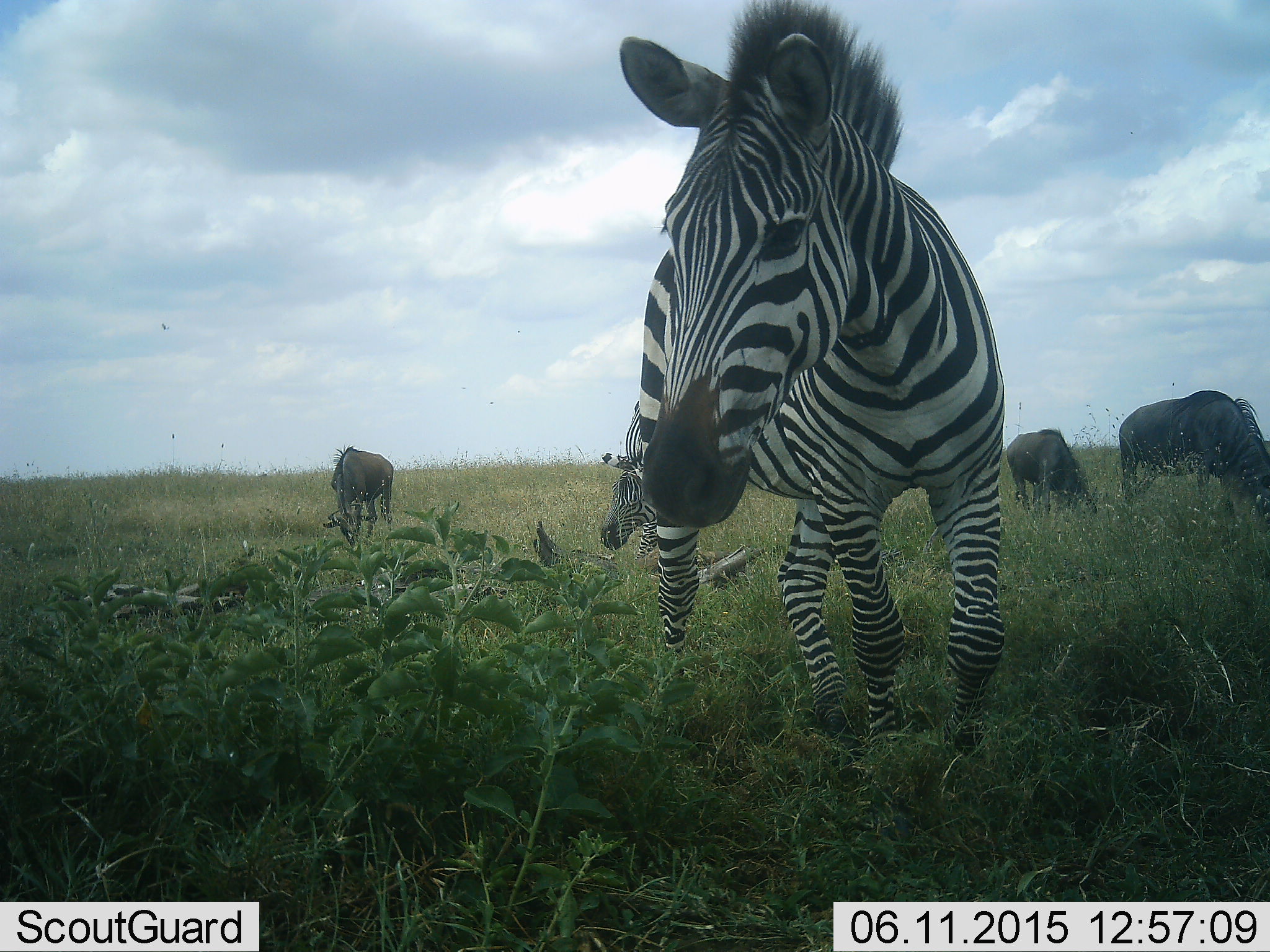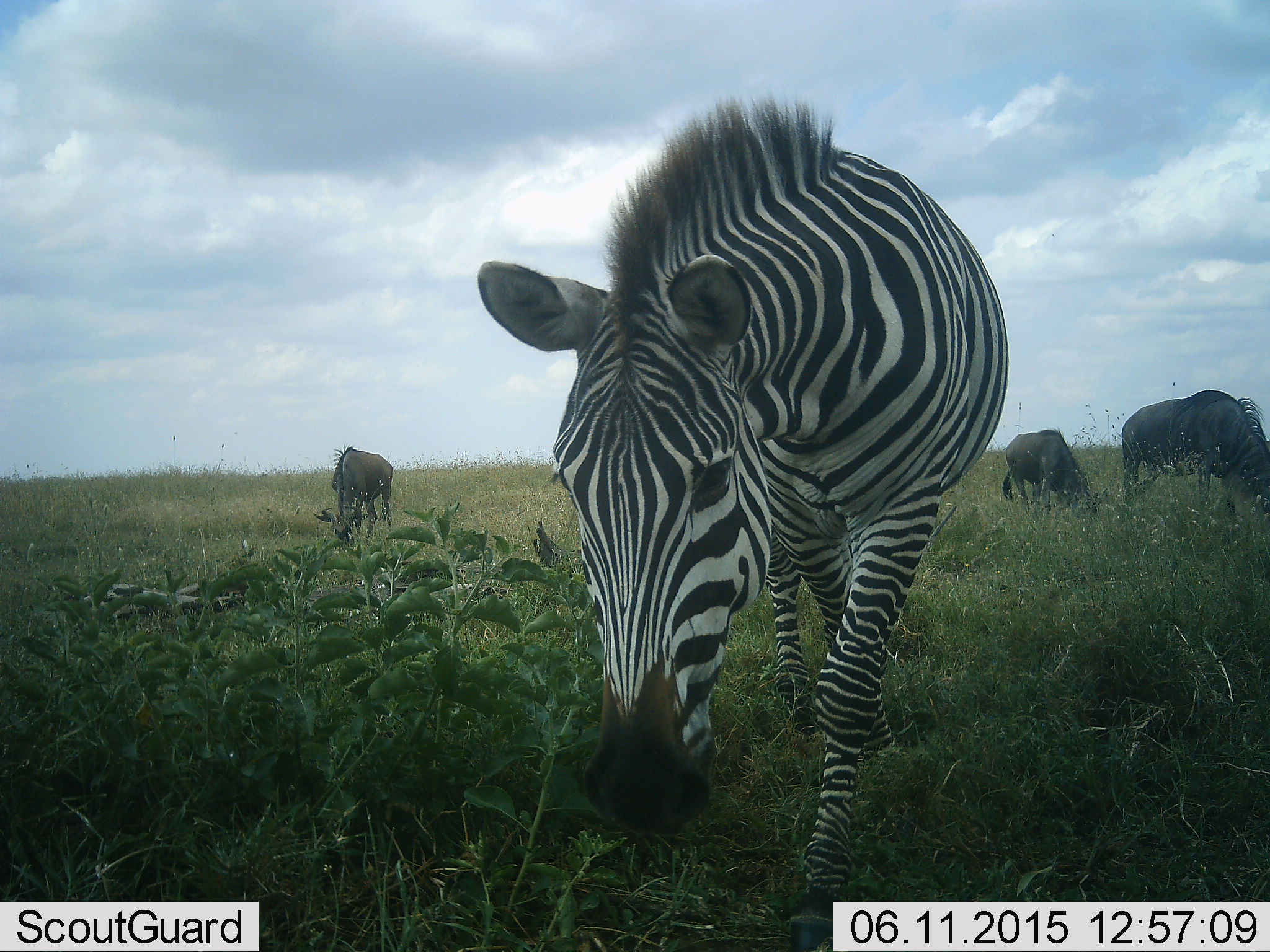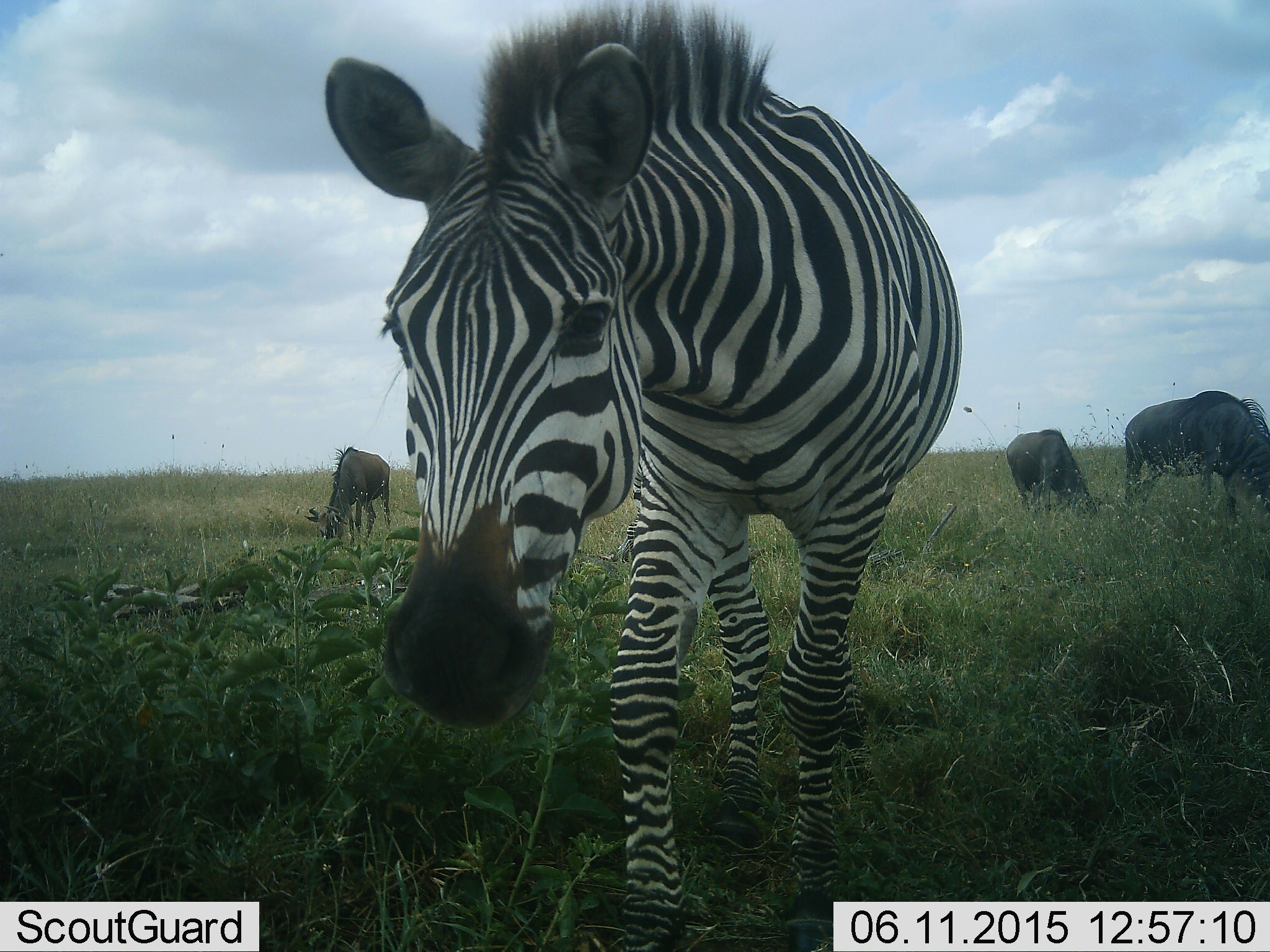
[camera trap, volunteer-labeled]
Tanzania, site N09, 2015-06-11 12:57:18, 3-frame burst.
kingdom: Animalia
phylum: Chordata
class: Mammalia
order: Artiodactyla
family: Bovidae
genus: Connochaetes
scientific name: Connochaetes taurinus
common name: blue wildebeest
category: wildebeest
Wildebeest (blue wildebeest) (Connochaetes taurinus), count 3. Behavior (volunteer vote fractions): standing 27%, resting 0%, moving 0%, interacting 0%. Young present (vote fraction): 18%. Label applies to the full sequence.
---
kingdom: Animalia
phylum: Chordata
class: Mammalia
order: Perissodactyla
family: Equidae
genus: Equus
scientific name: Equus quagga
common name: plains zebra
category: zebra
Zebra (plains zebra) (Equus quagga), count 1. Behavior (volunteer vote fractions): standing 18%, resting 9%, moving 73%, interacting 0%. Young present (vote fraction): 18%. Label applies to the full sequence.